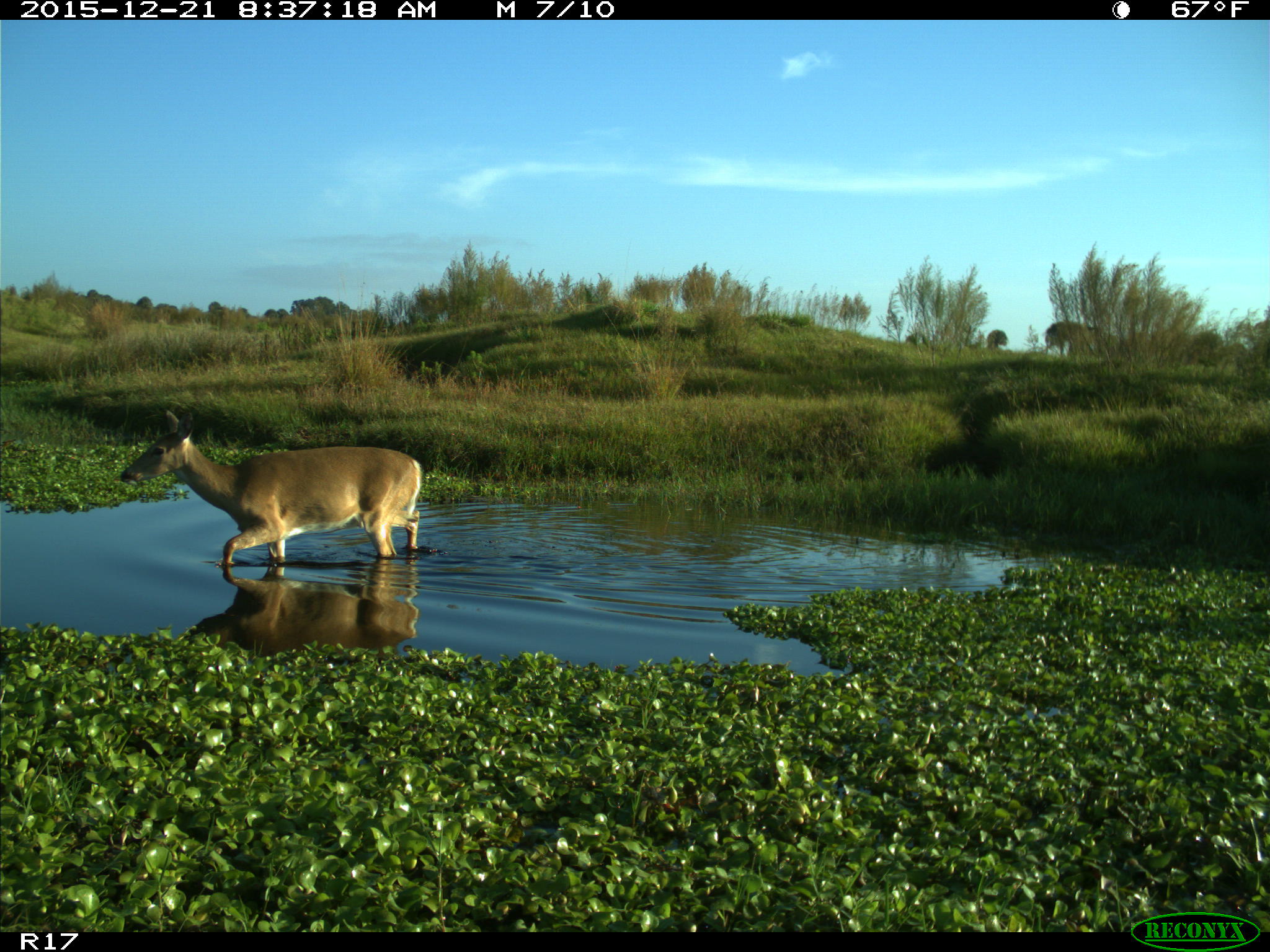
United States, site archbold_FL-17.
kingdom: Animalia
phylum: Chordata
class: Mammalia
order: Artiodactyla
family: Cervidae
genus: Odocoileus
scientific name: Odocoileus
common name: deer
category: unidentified deer